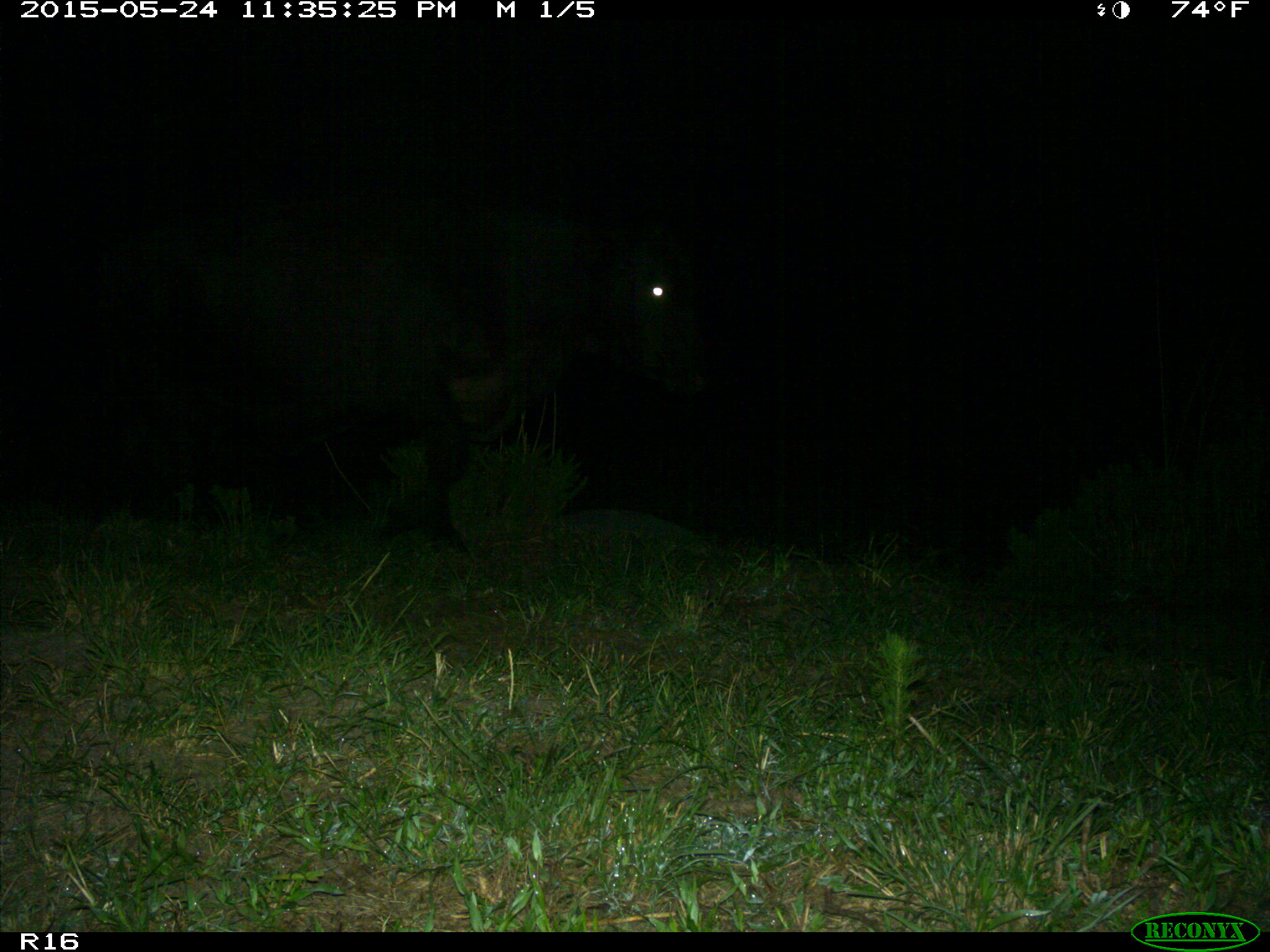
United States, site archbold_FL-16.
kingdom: Animalia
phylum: Chordata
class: Mammalia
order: Artiodactyla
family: Bovidae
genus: Bos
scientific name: Bos taurus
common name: domestic cow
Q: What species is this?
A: Bos taurus (domestic cow).